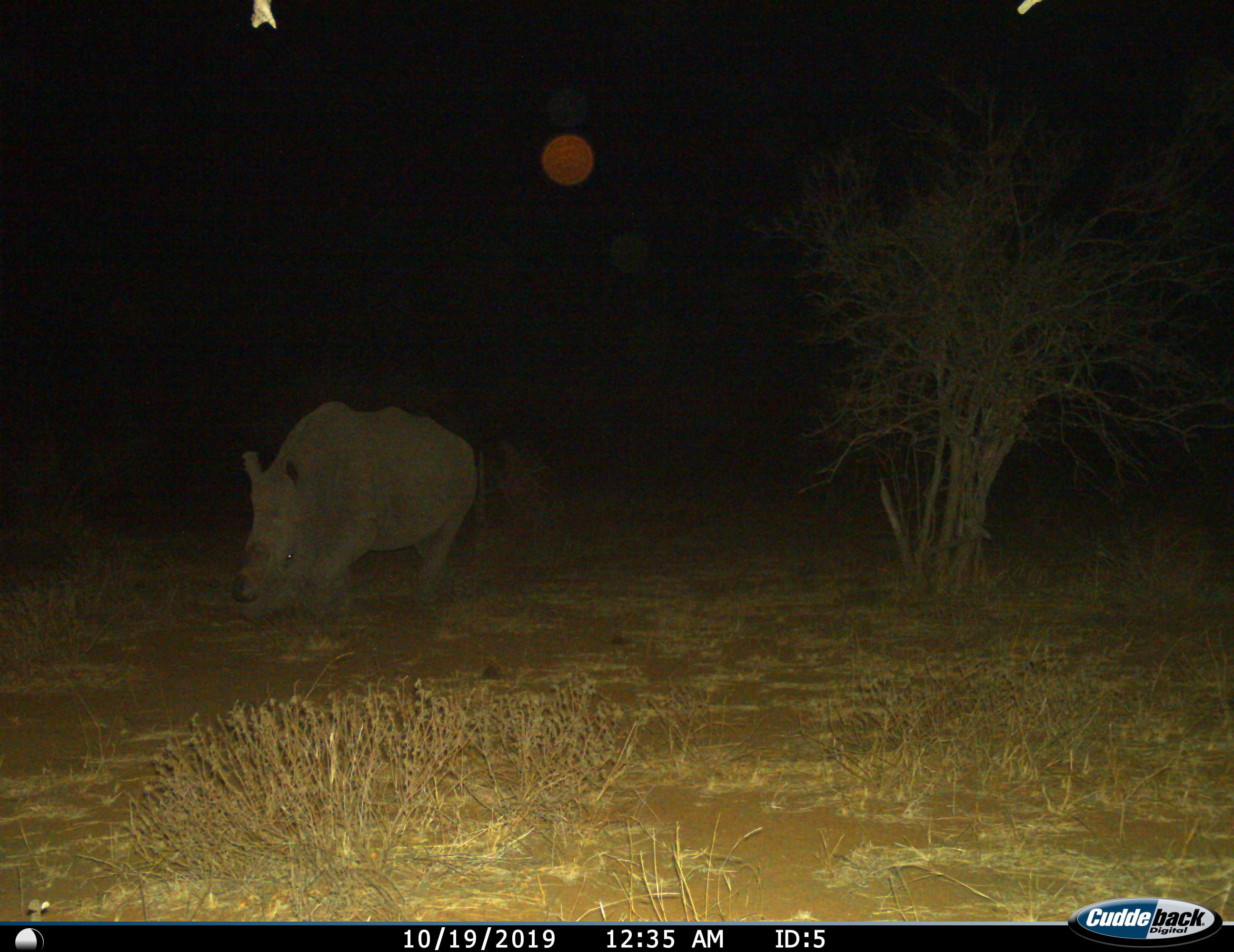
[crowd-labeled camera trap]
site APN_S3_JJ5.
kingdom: Animalia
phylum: Chordata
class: Mammalia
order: Perissodactyla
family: Rhinocerotidae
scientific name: Rhinocerotidae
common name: unknown rhinoceros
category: rhinocerosunknown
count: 1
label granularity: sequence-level